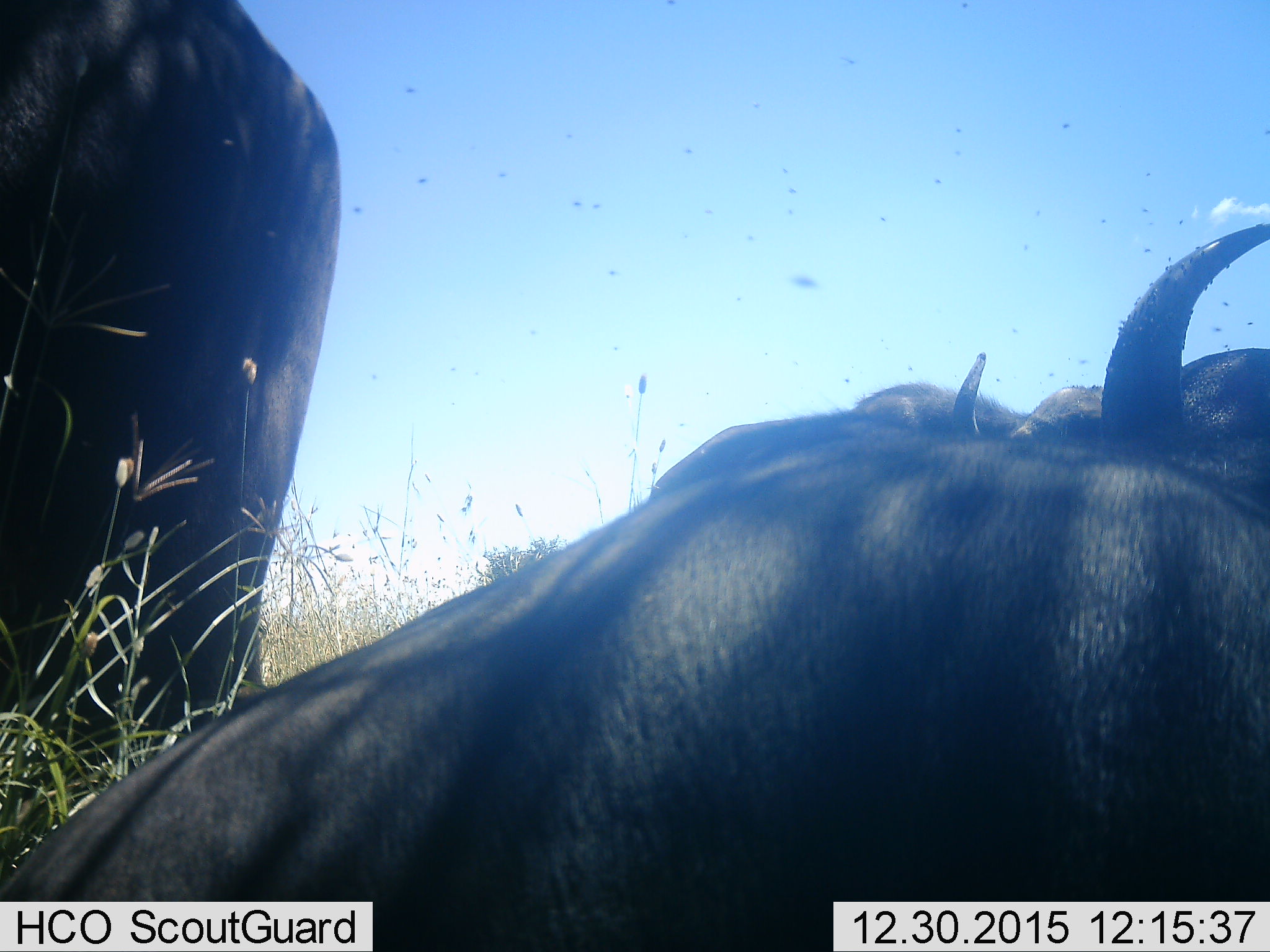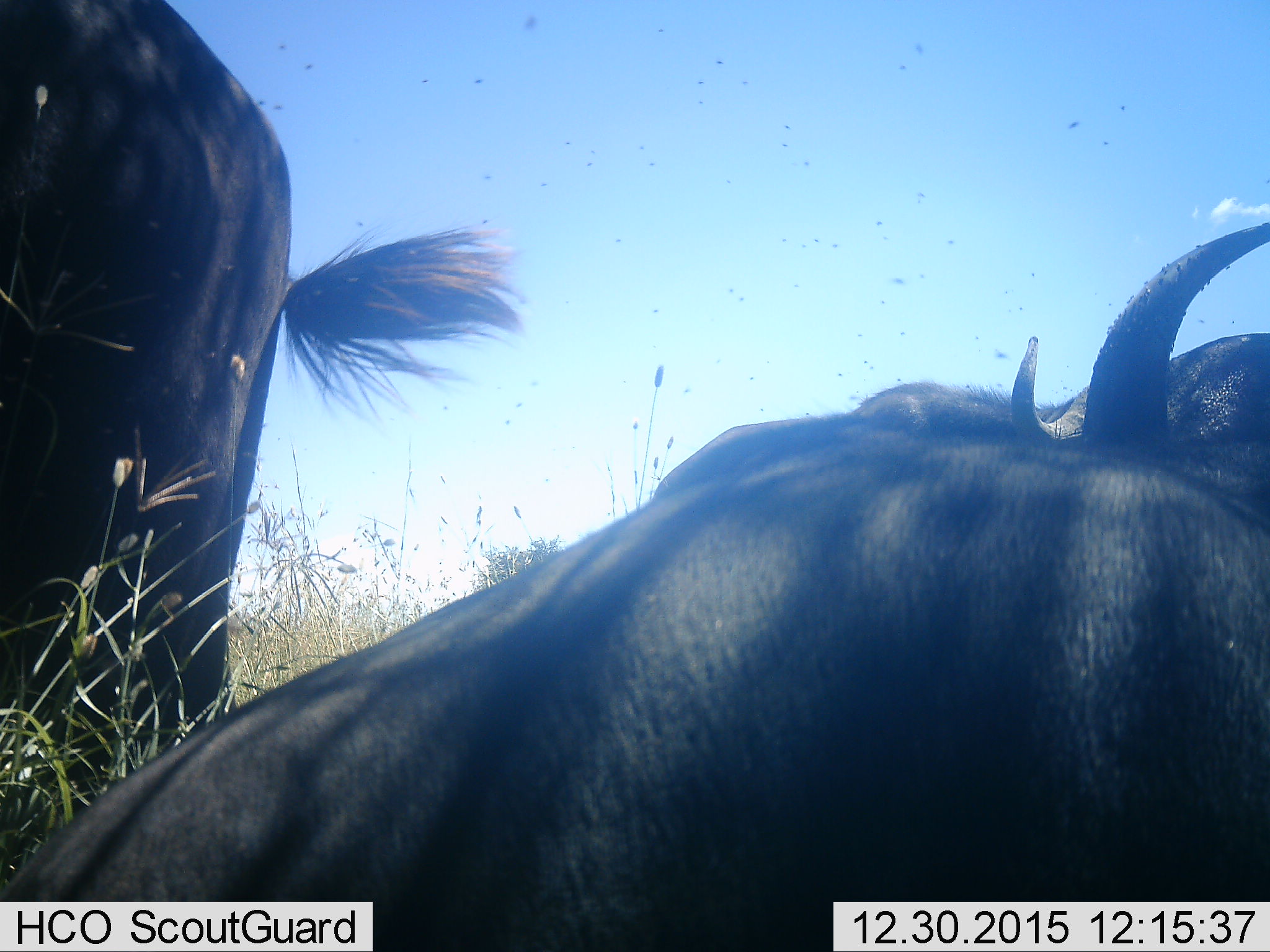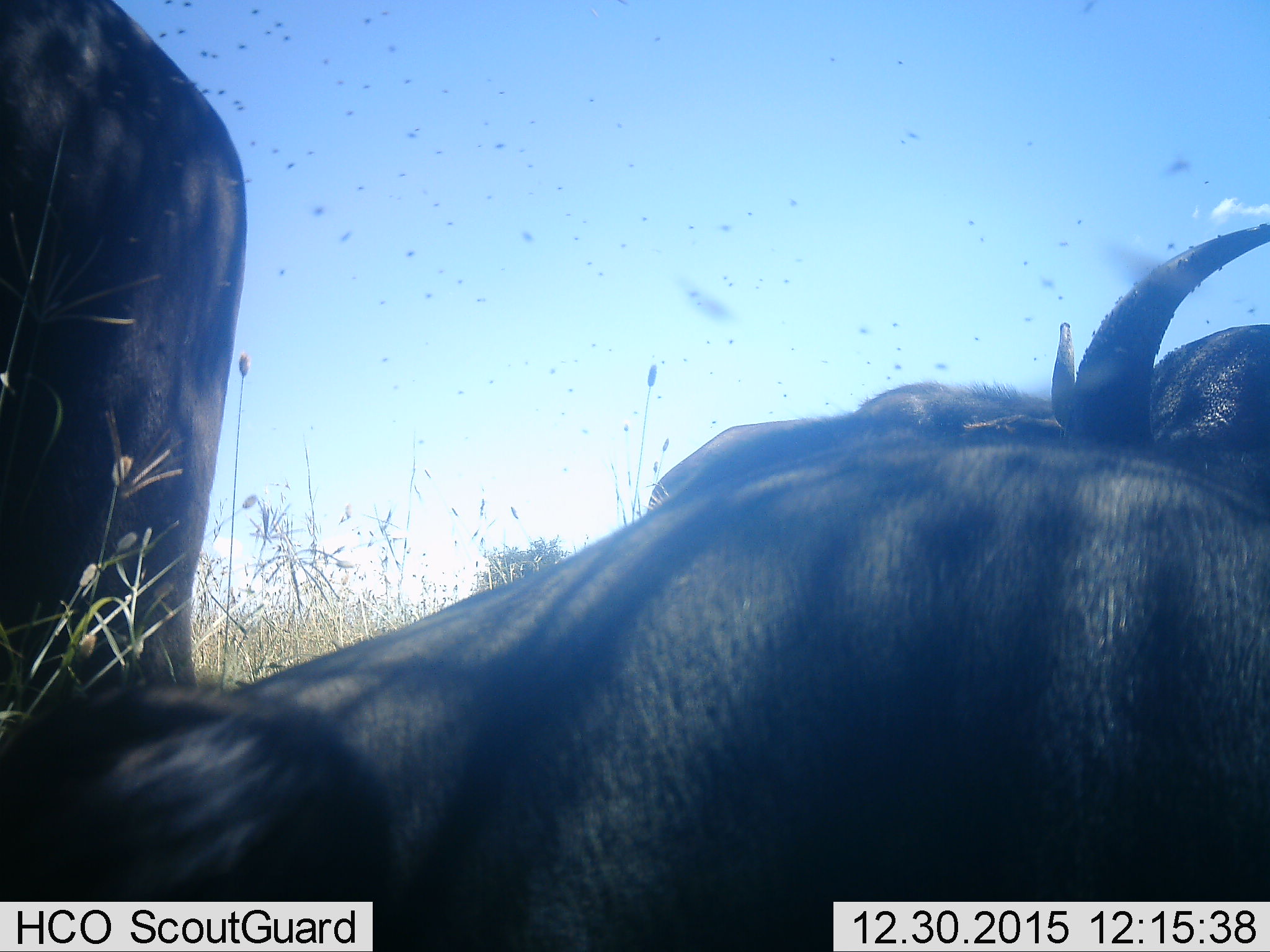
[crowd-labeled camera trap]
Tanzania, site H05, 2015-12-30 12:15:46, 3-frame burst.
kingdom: Animalia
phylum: Chordata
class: Mammalia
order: Artiodactyla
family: Bovidae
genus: Syncerus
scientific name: Syncerus caffer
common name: cape buffalo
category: buffalo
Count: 3.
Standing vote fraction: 57%.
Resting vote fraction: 71%.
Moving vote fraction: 0%.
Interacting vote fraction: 0%.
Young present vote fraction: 0%.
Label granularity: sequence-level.